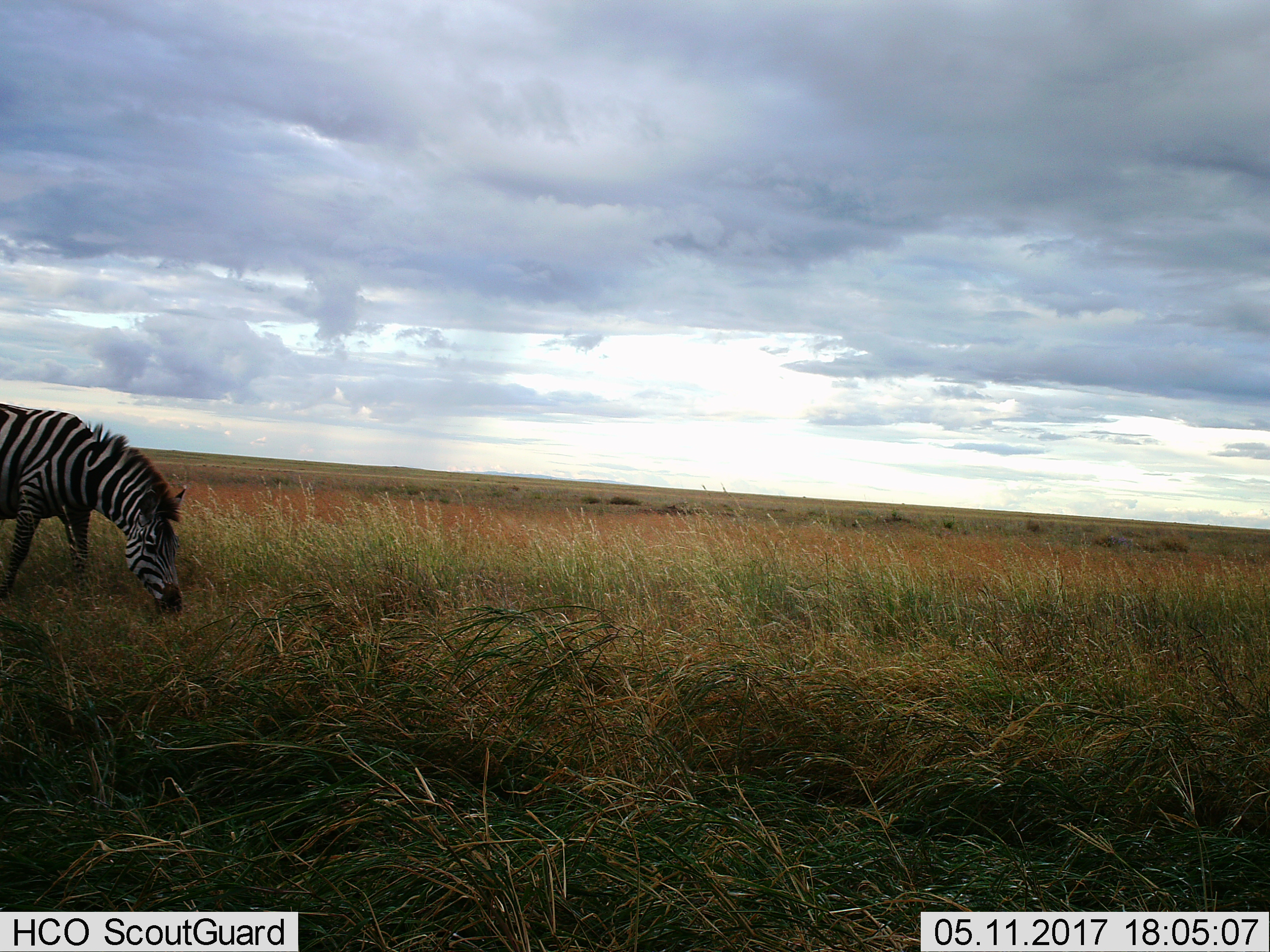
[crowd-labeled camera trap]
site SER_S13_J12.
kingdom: Animalia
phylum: Chordata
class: Mammalia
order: Perissodactyla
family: Equidae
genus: Equus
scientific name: Equus quagga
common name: plains zebra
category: zebraplains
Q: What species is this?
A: Zebraplains (plains zebra) (Equus quagga).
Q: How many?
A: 1.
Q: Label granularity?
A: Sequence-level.